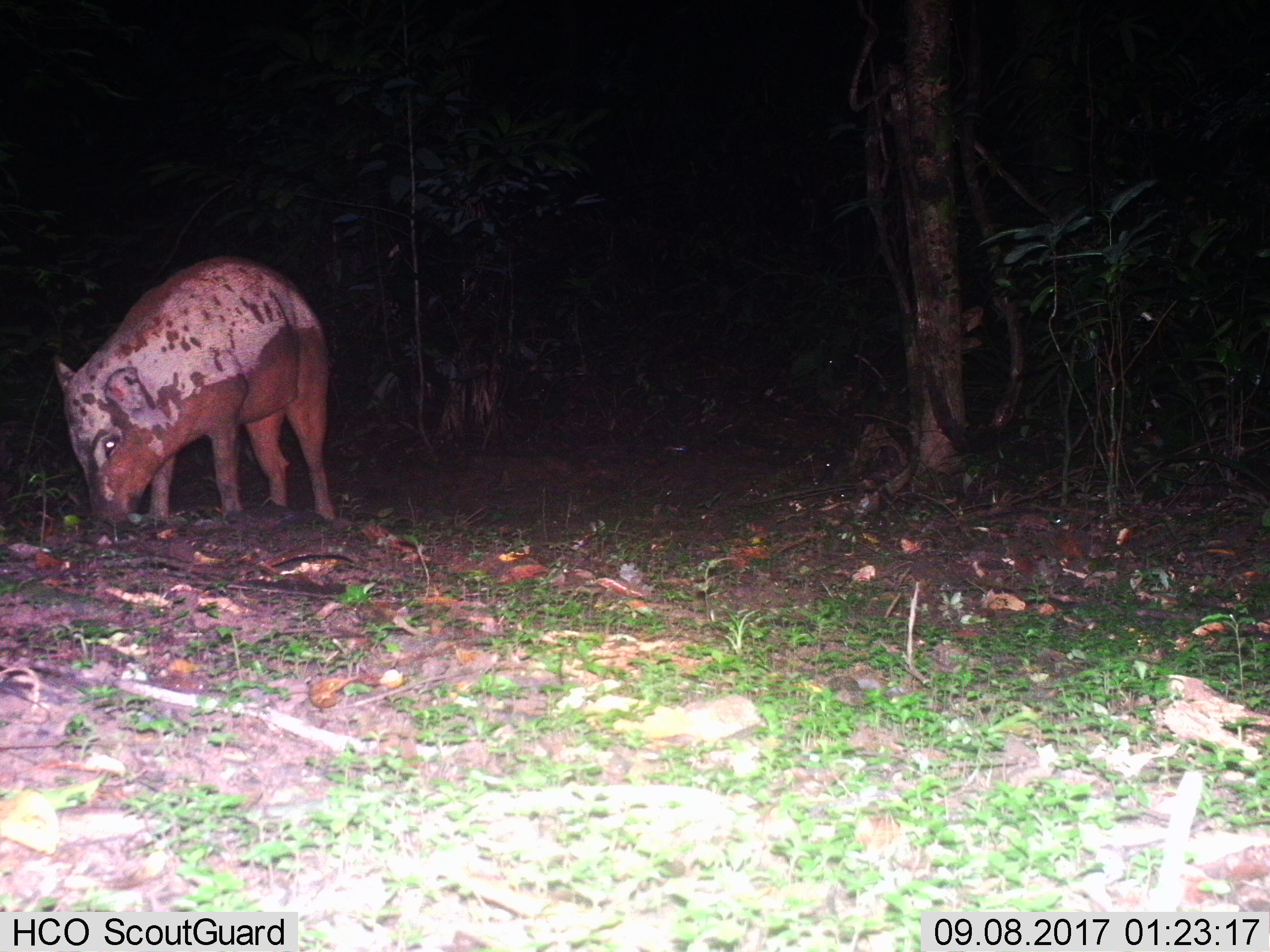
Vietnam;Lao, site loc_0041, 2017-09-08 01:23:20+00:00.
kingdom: Animalia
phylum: Chordata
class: Mammalia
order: Artiodactyla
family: Suidae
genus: Sus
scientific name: Sus scrofa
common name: eurasian wild pig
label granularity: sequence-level